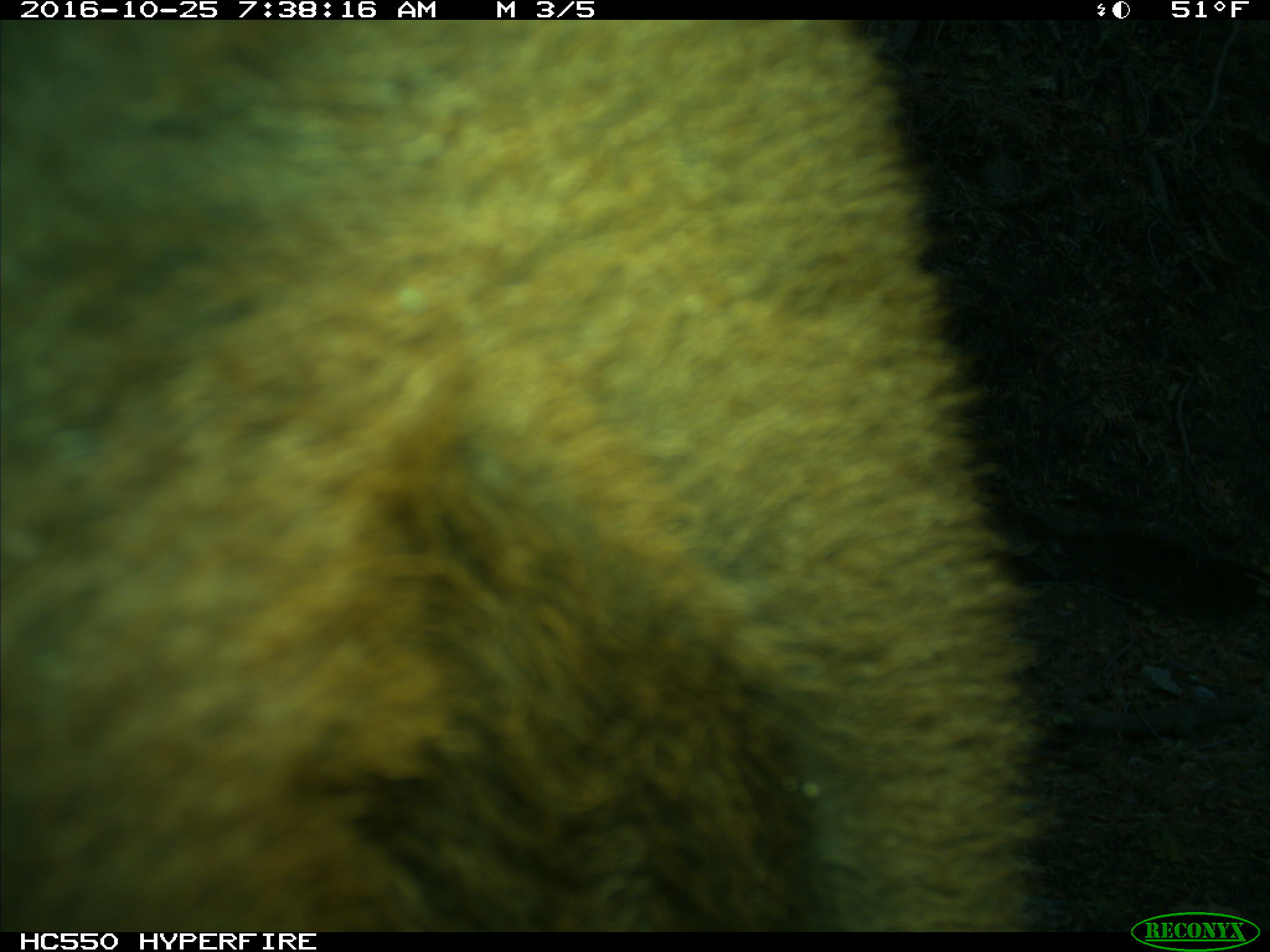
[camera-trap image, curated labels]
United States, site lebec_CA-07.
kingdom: Animalia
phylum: Chordata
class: Mammalia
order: Artiodactyla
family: Bovidae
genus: Bos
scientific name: Bos taurus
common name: domestic cow